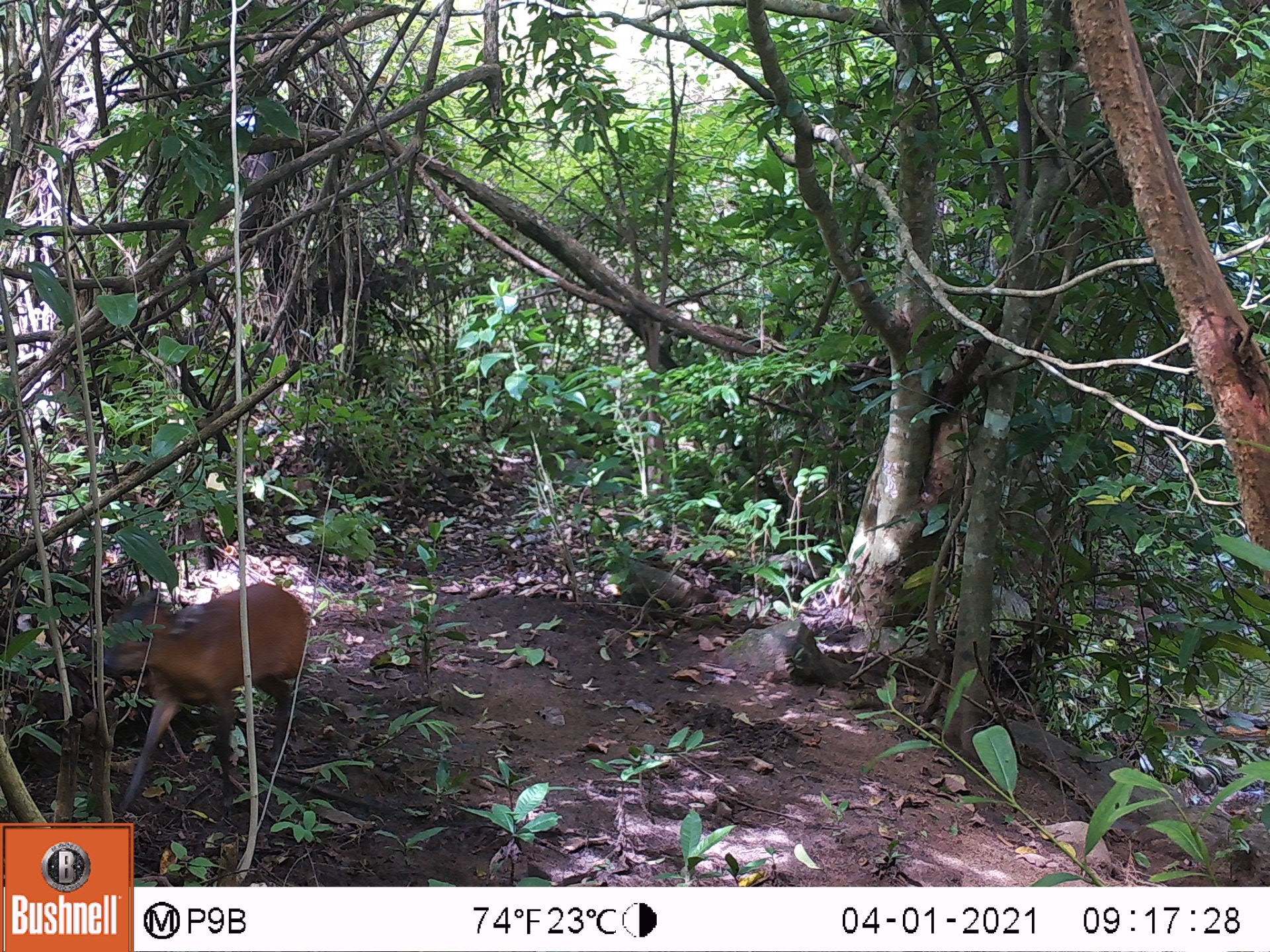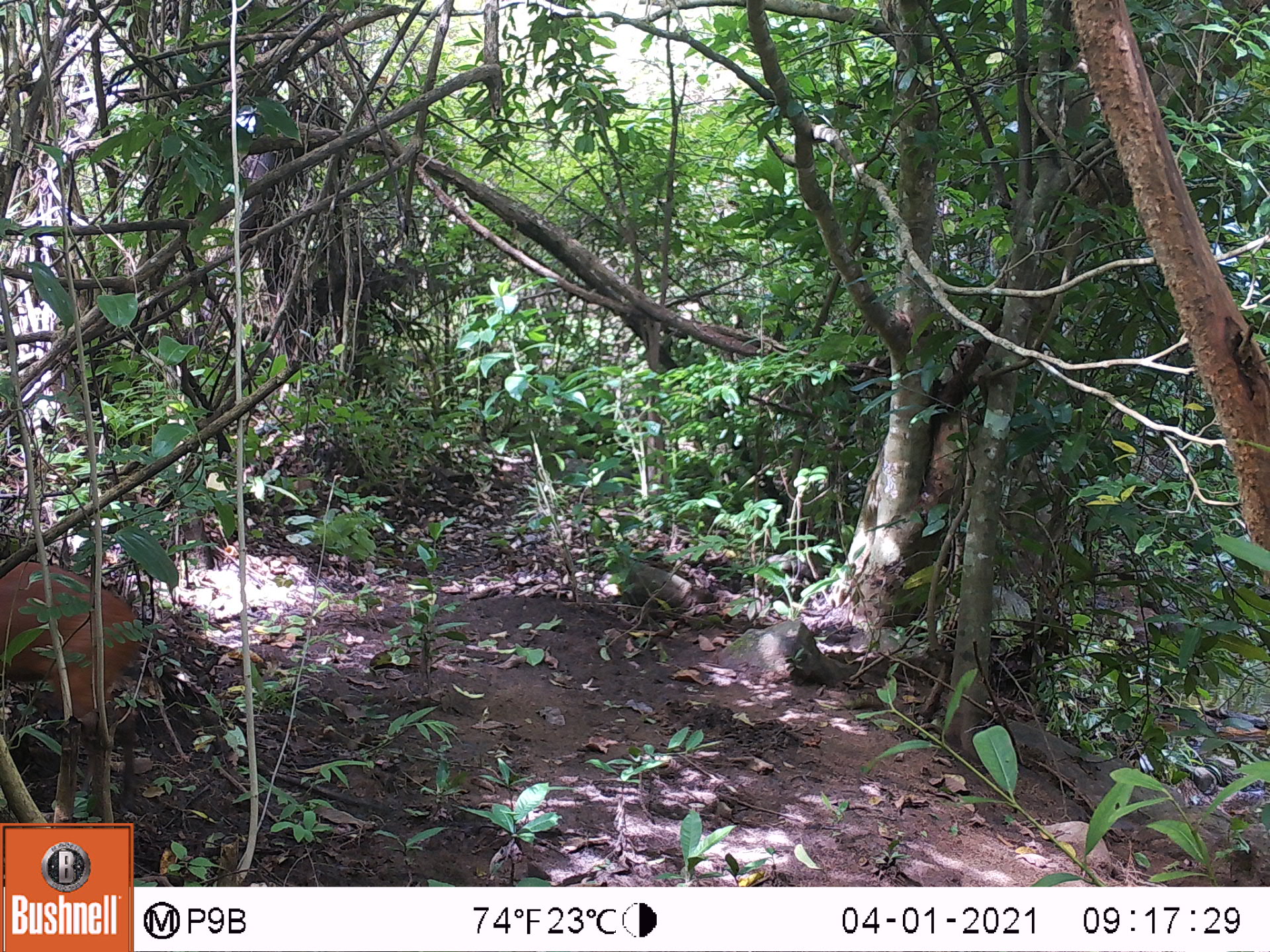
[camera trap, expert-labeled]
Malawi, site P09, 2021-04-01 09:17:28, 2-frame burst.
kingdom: Animalia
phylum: Chordata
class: Mammalia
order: Artiodactyla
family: Bovidae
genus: Cephalophorus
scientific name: Cephalophorus natalensis natalensis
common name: red duiker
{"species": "red duiker (Cephalophorus natalensis natalensis)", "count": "1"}